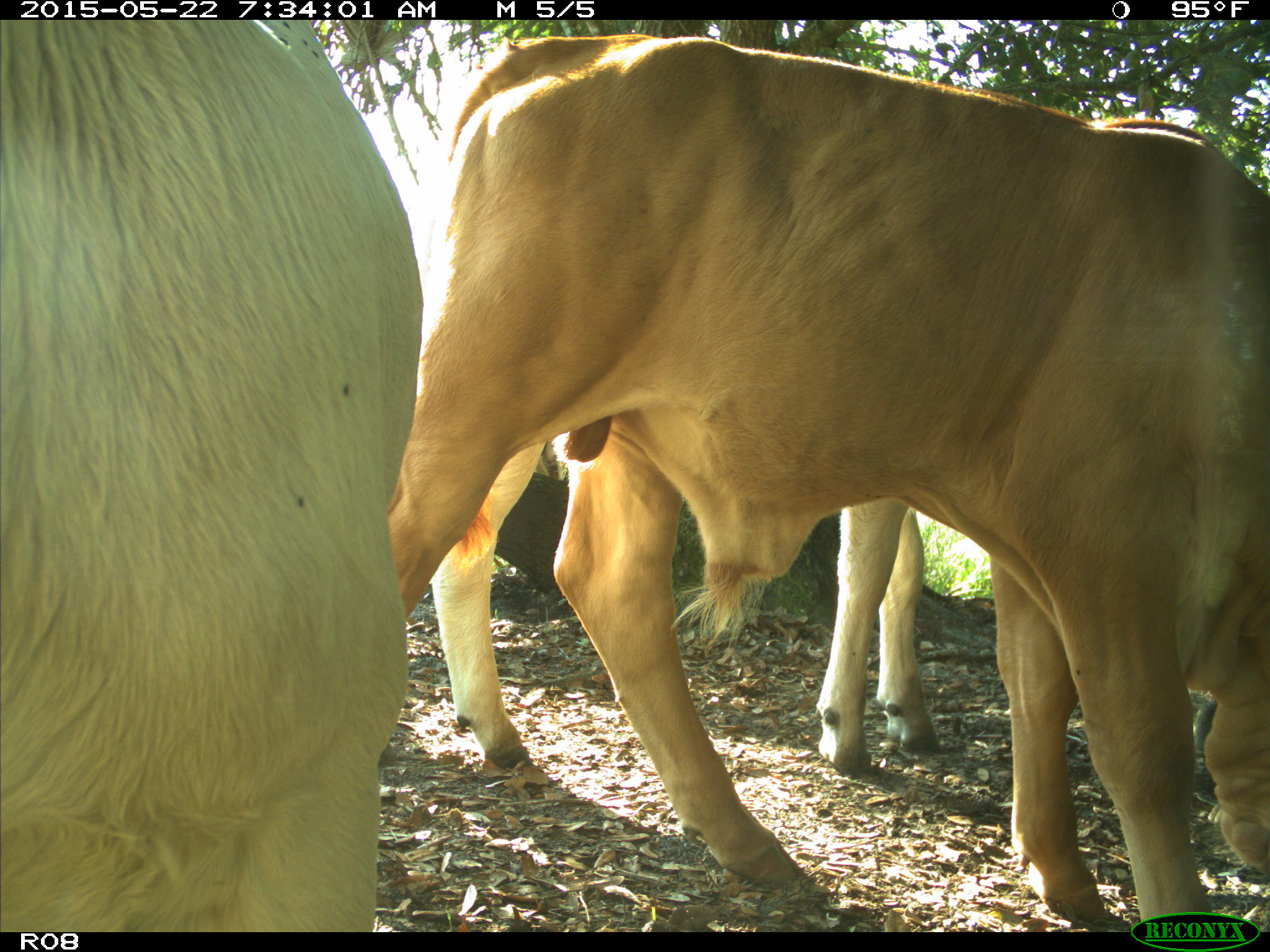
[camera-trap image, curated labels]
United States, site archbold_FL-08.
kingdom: Animalia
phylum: Chordata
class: Mammalia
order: Artiodactyla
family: Bovidae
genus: Bos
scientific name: Bos taurus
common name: domestic cow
Bos taurus (domestic cow).